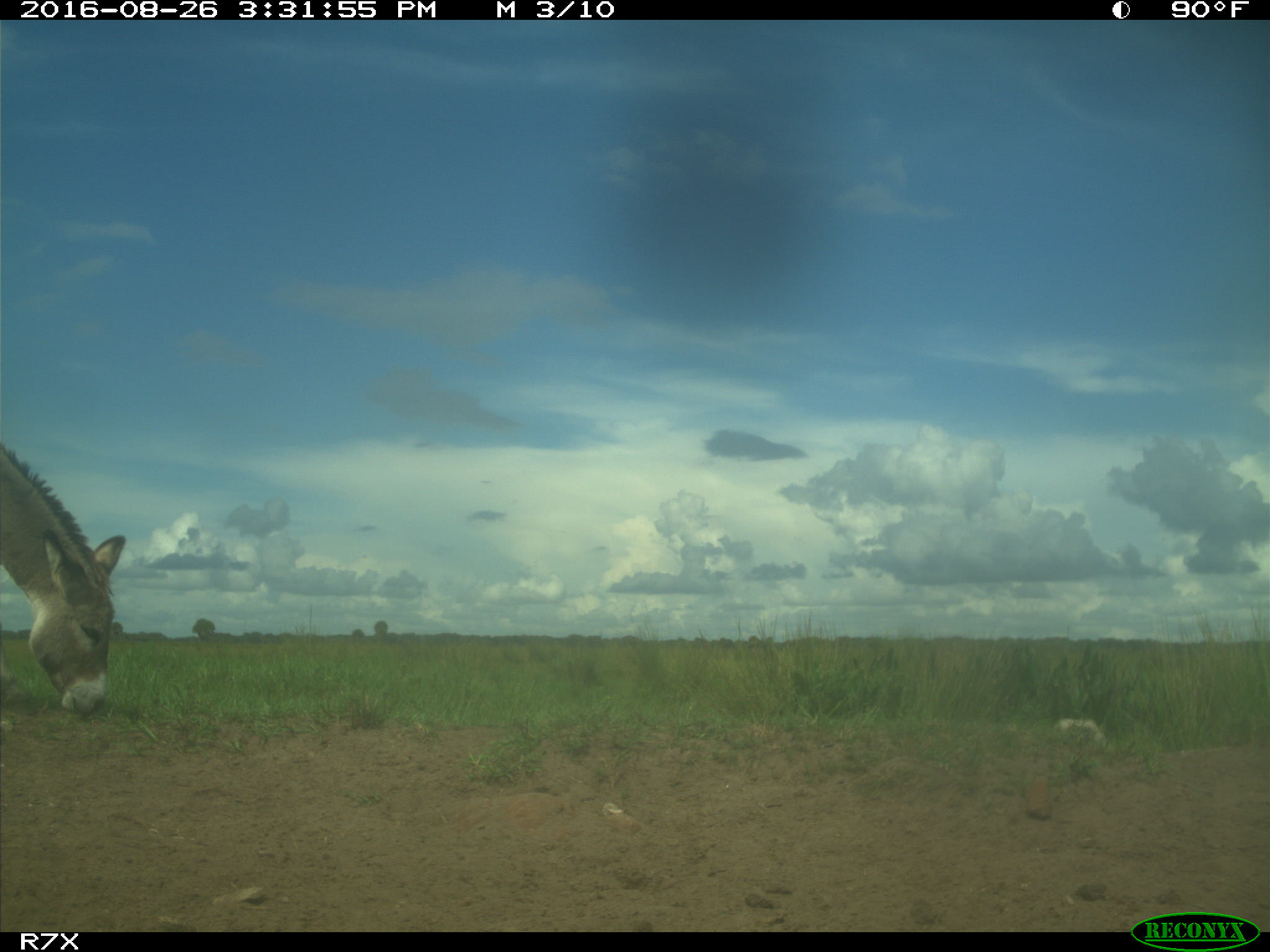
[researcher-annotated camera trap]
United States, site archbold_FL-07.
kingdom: Animalia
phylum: Chordata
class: Mammalia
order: Perissodactyla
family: Equidae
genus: Equus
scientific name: Equus africanus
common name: african wild ass